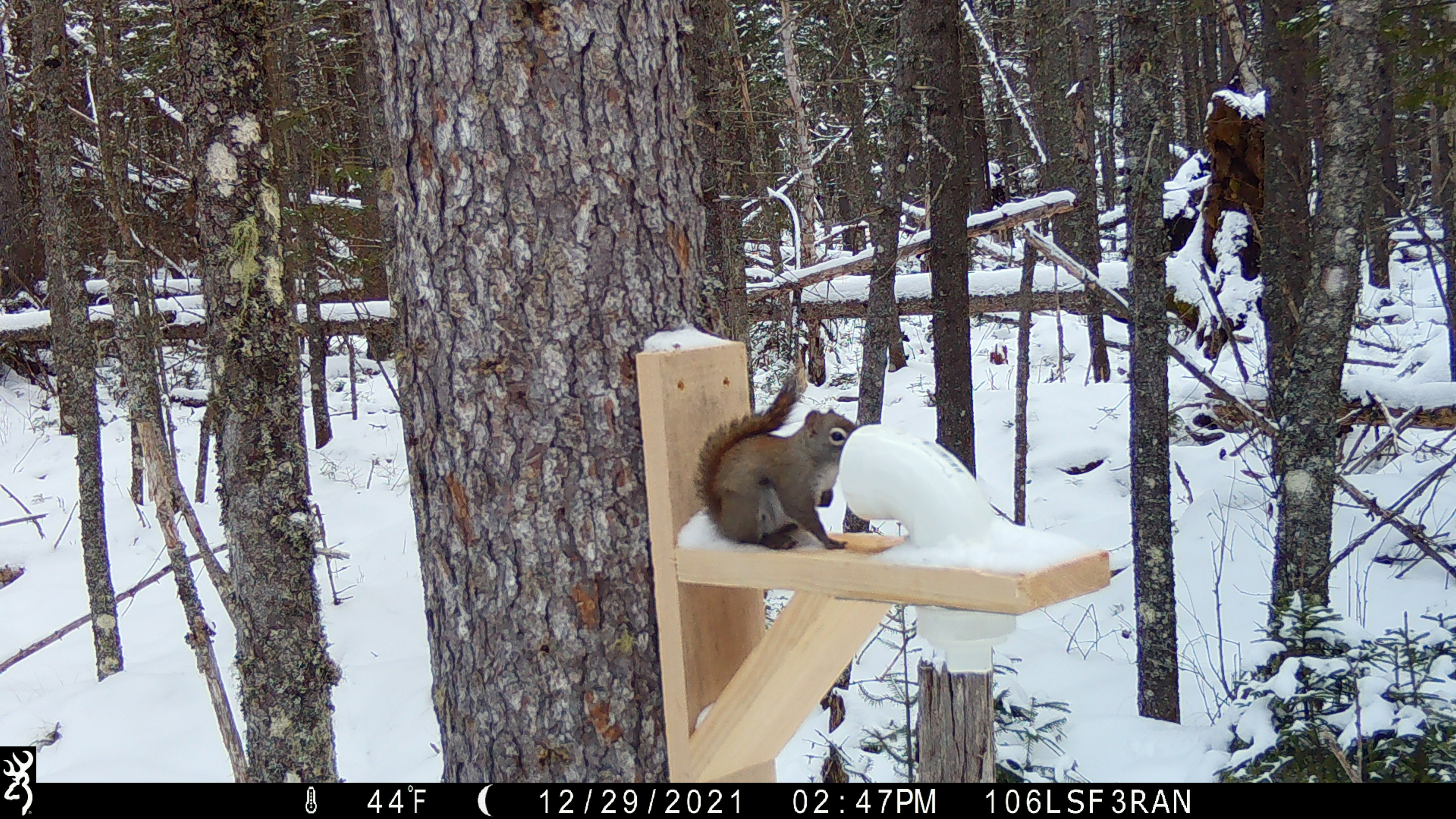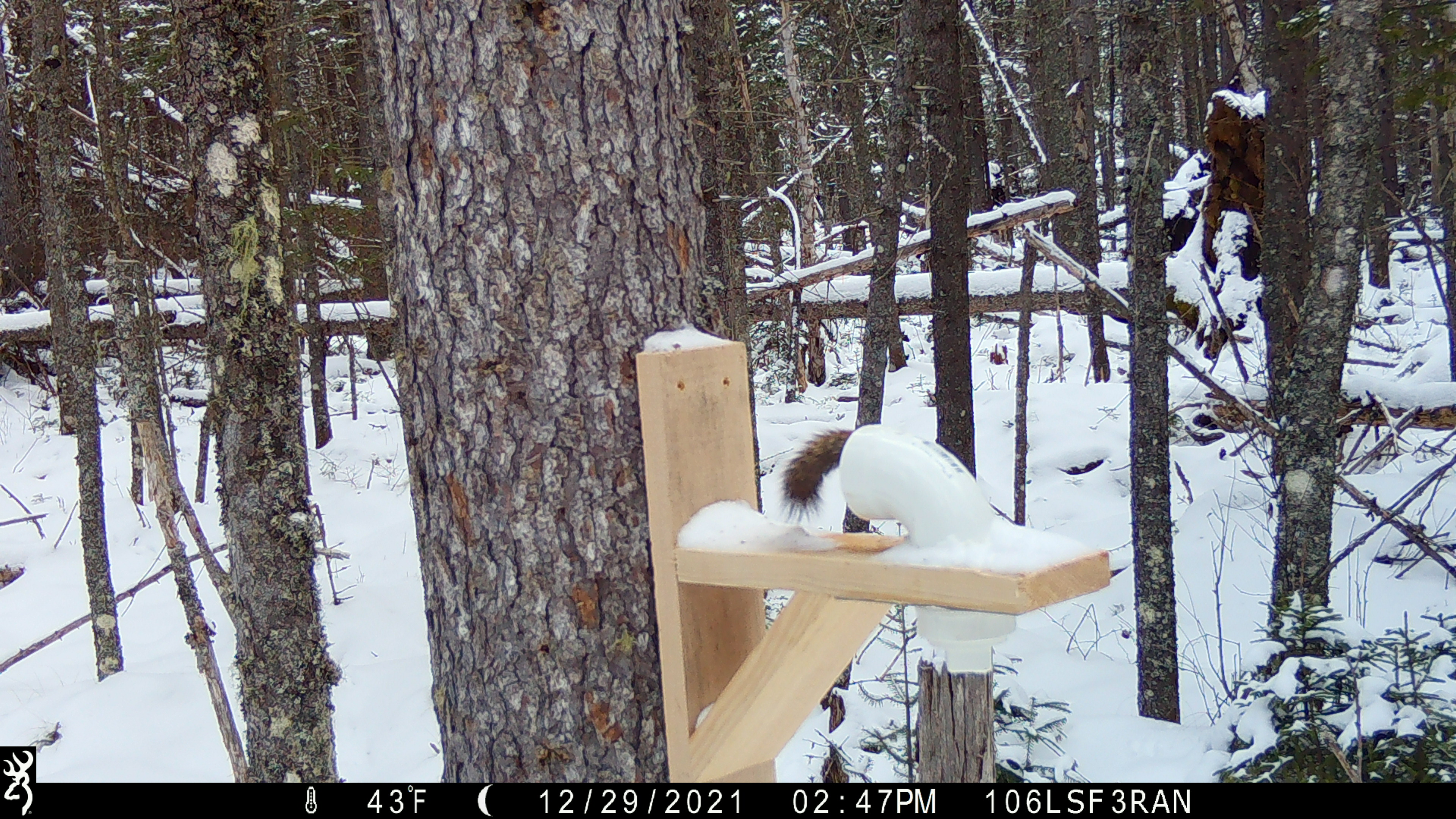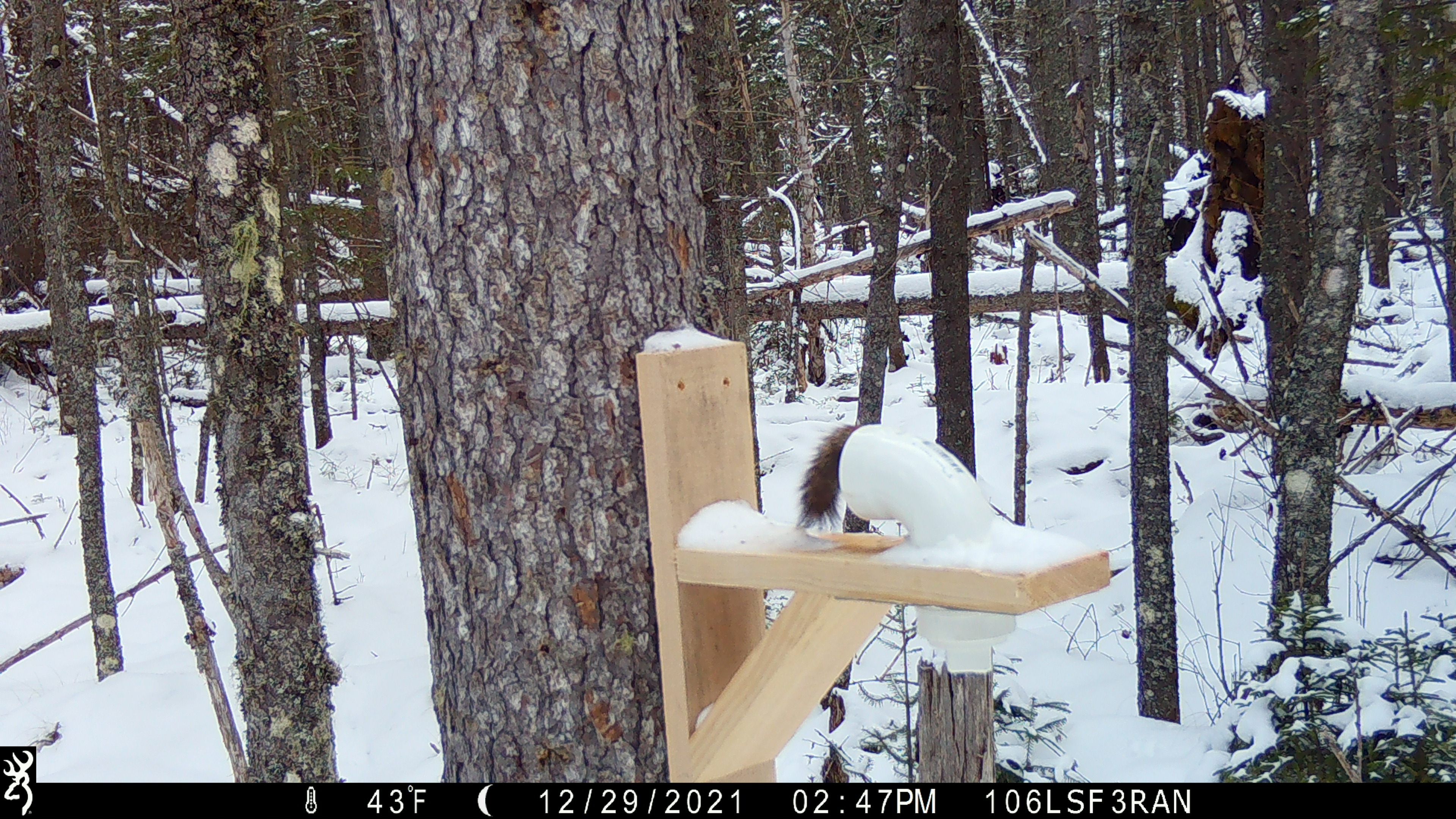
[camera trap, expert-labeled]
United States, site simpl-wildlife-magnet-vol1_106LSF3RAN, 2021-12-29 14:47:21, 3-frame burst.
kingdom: Animalia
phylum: Chordata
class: Mammalia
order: Rodentia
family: Sciuridae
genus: Tamiasciurus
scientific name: Tamiasciurus hudsonicus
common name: red squirrel